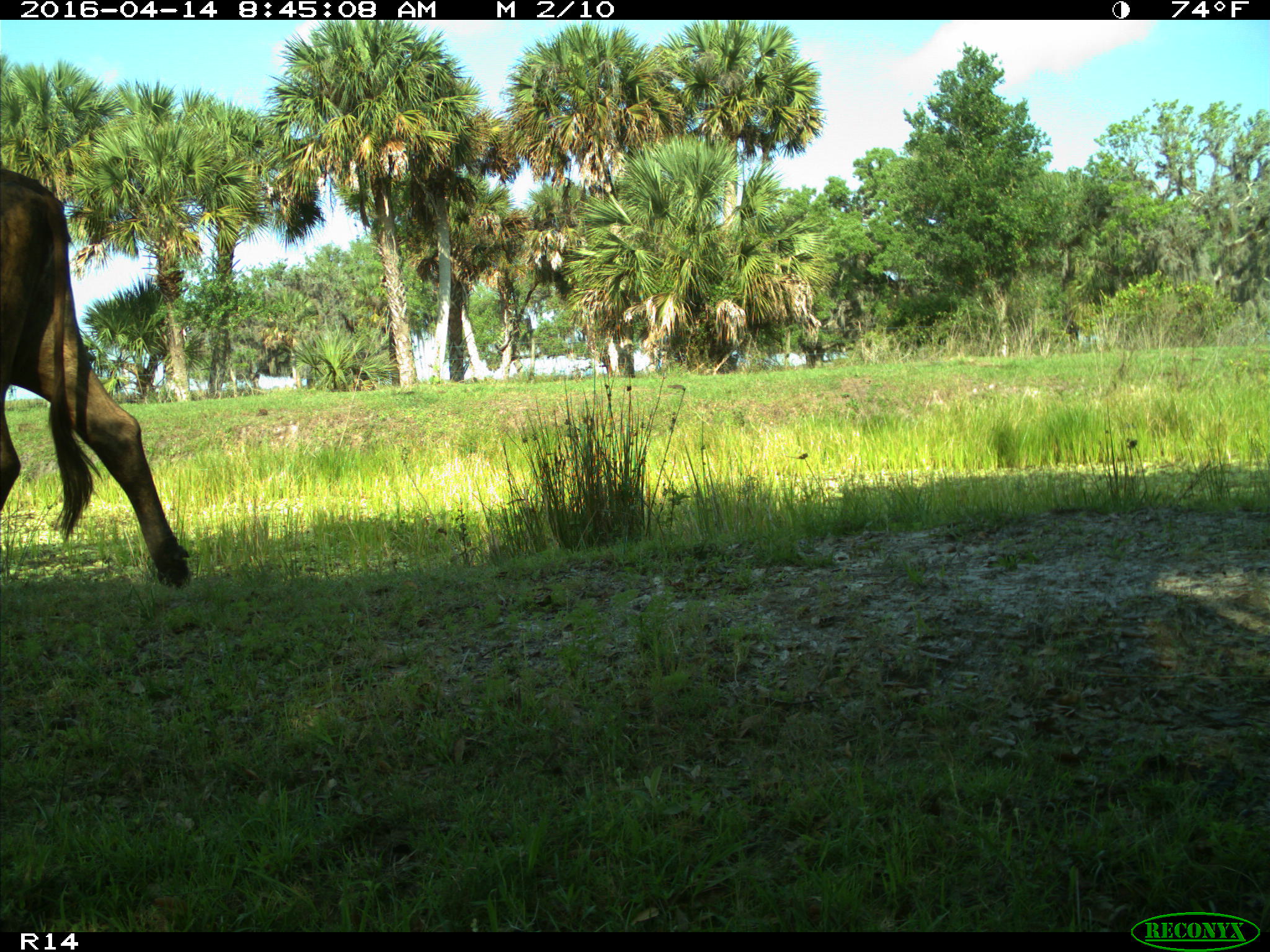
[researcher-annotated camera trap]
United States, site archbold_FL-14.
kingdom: Animalia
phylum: Chordata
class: Mammalia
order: Artiodactyla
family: Bovidae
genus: Bos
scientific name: Bos taurus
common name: domestic cow